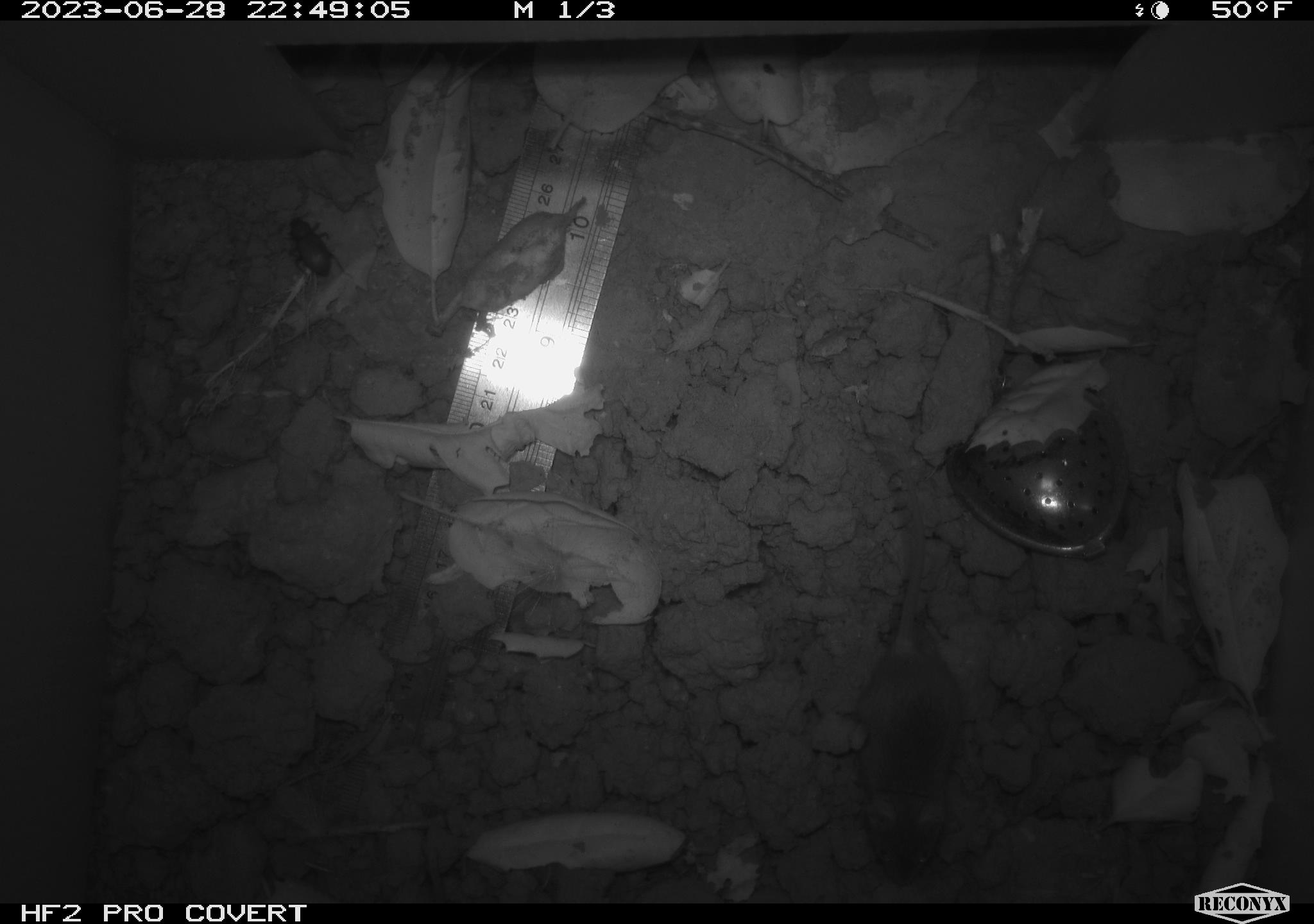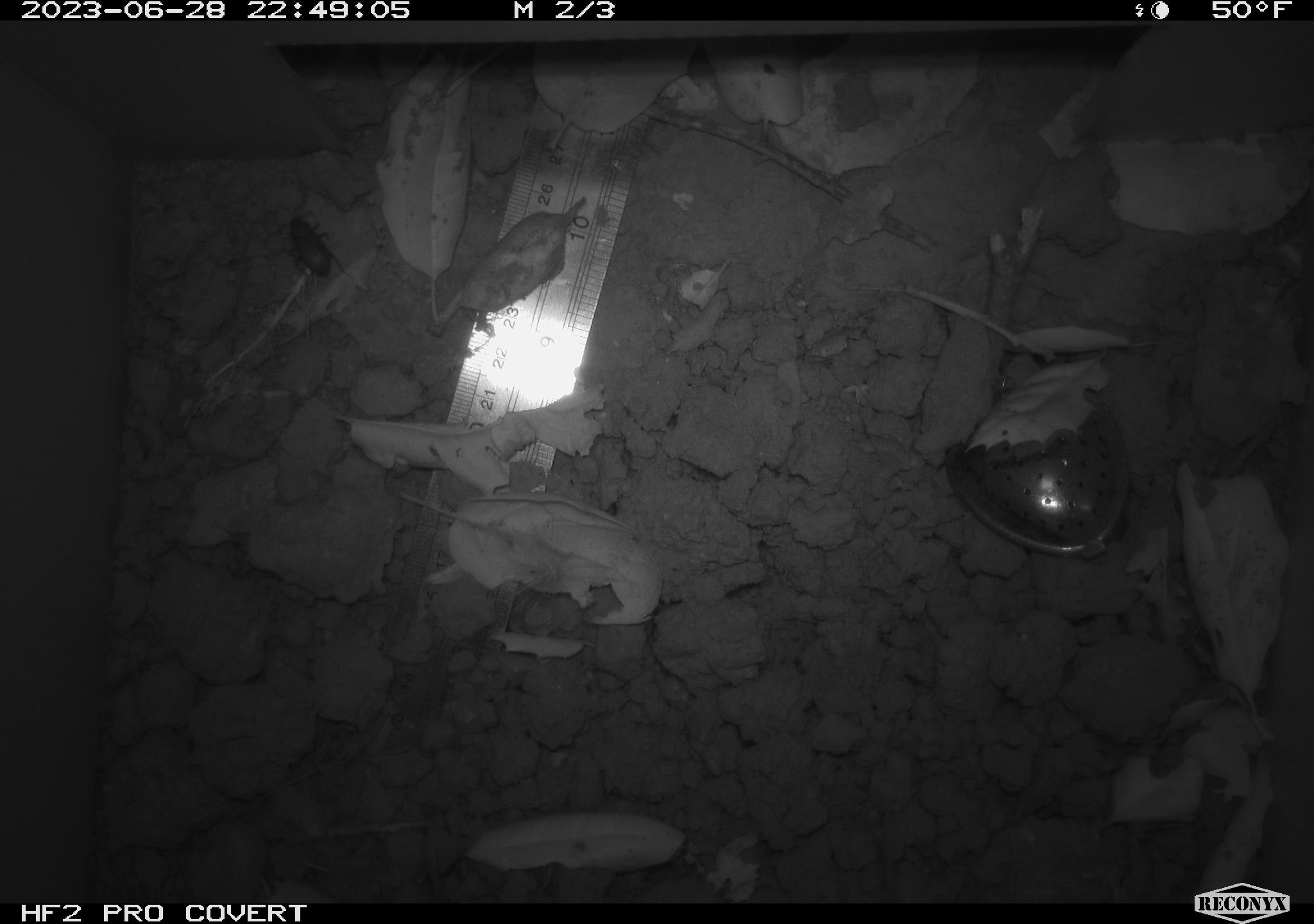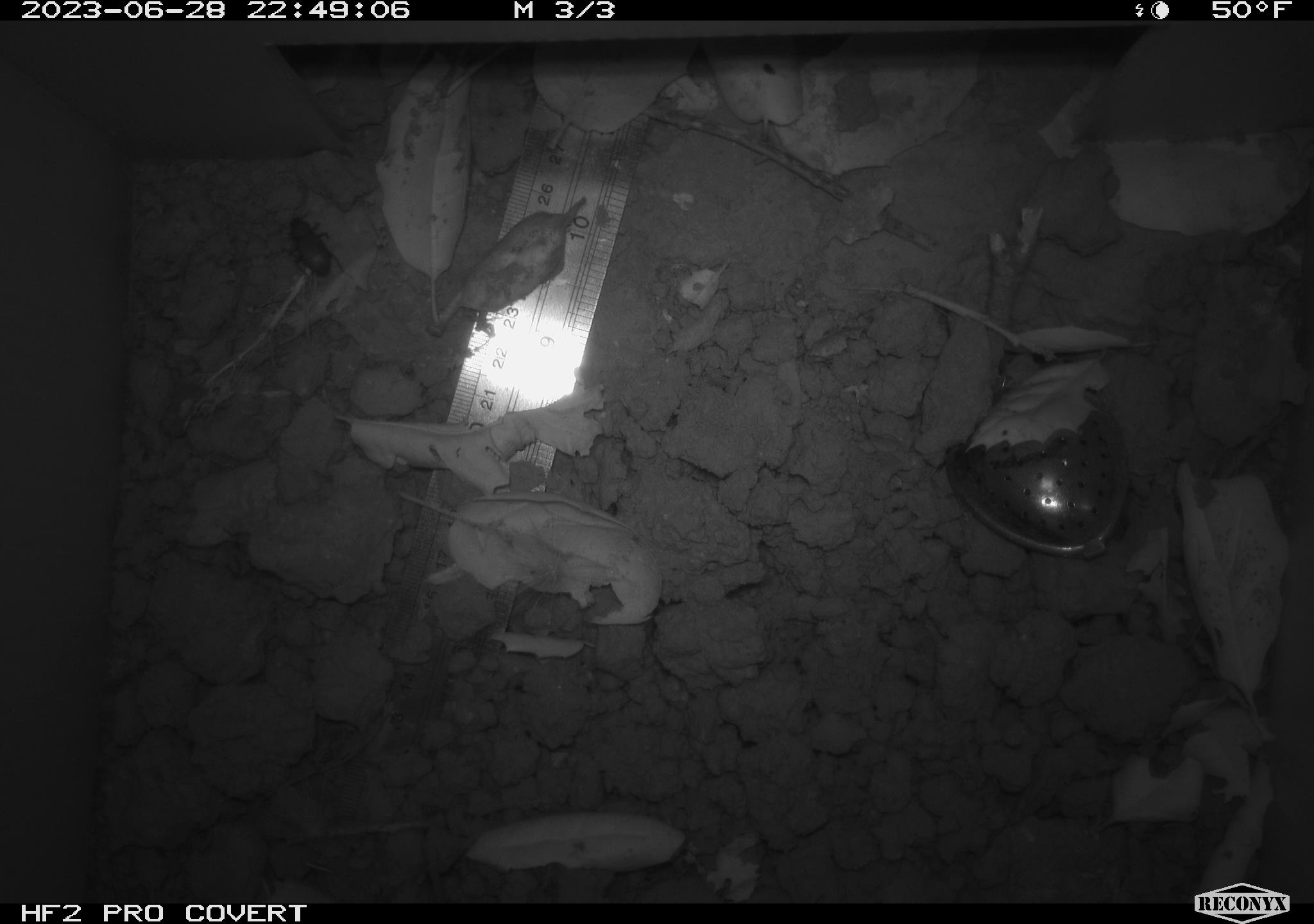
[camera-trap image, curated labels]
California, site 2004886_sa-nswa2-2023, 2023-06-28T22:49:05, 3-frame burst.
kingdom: Animalia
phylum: Chordata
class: Mammalia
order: Rodentia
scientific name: Rodentia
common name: mouse species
Mouse species (Rodentia).